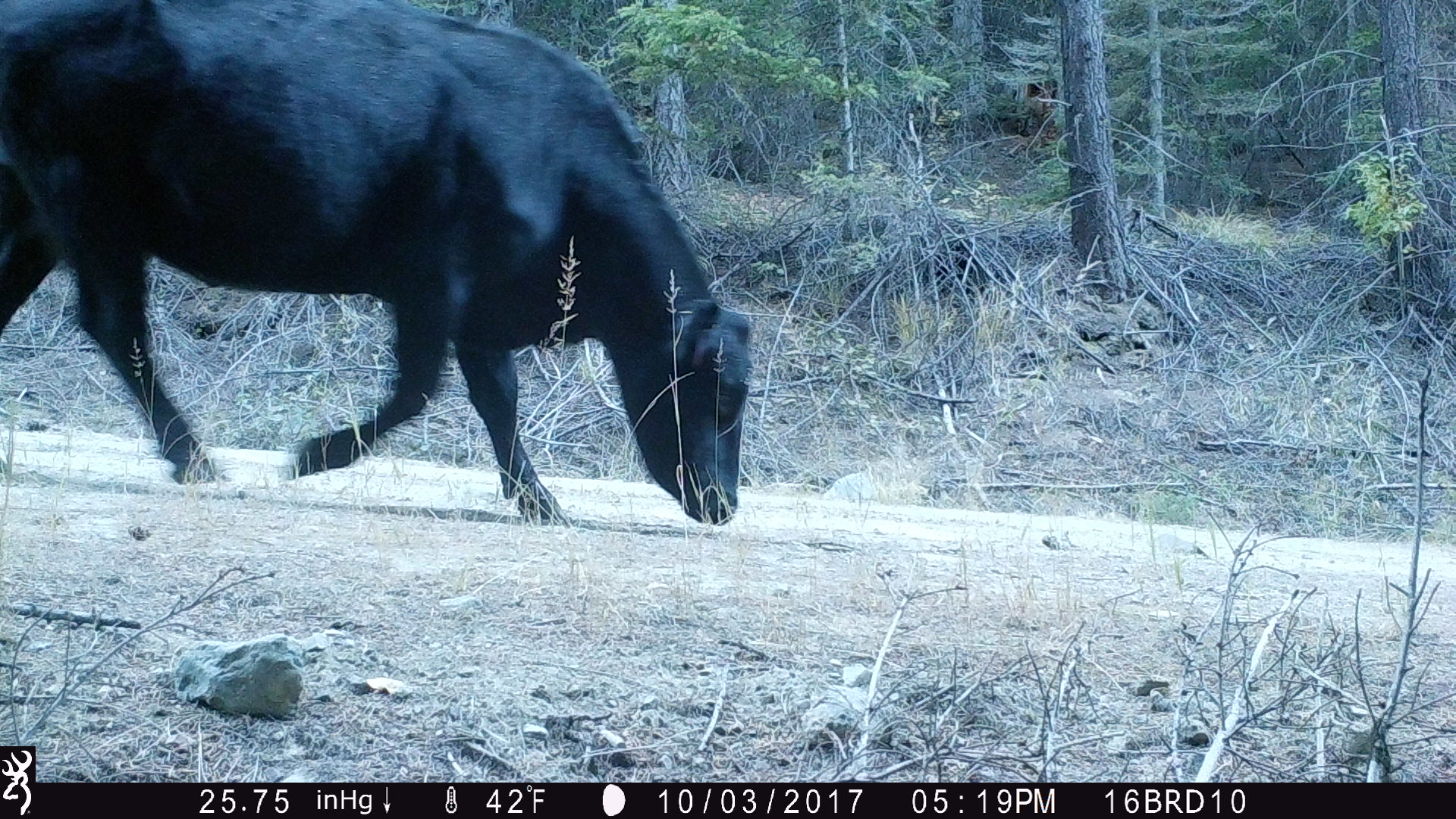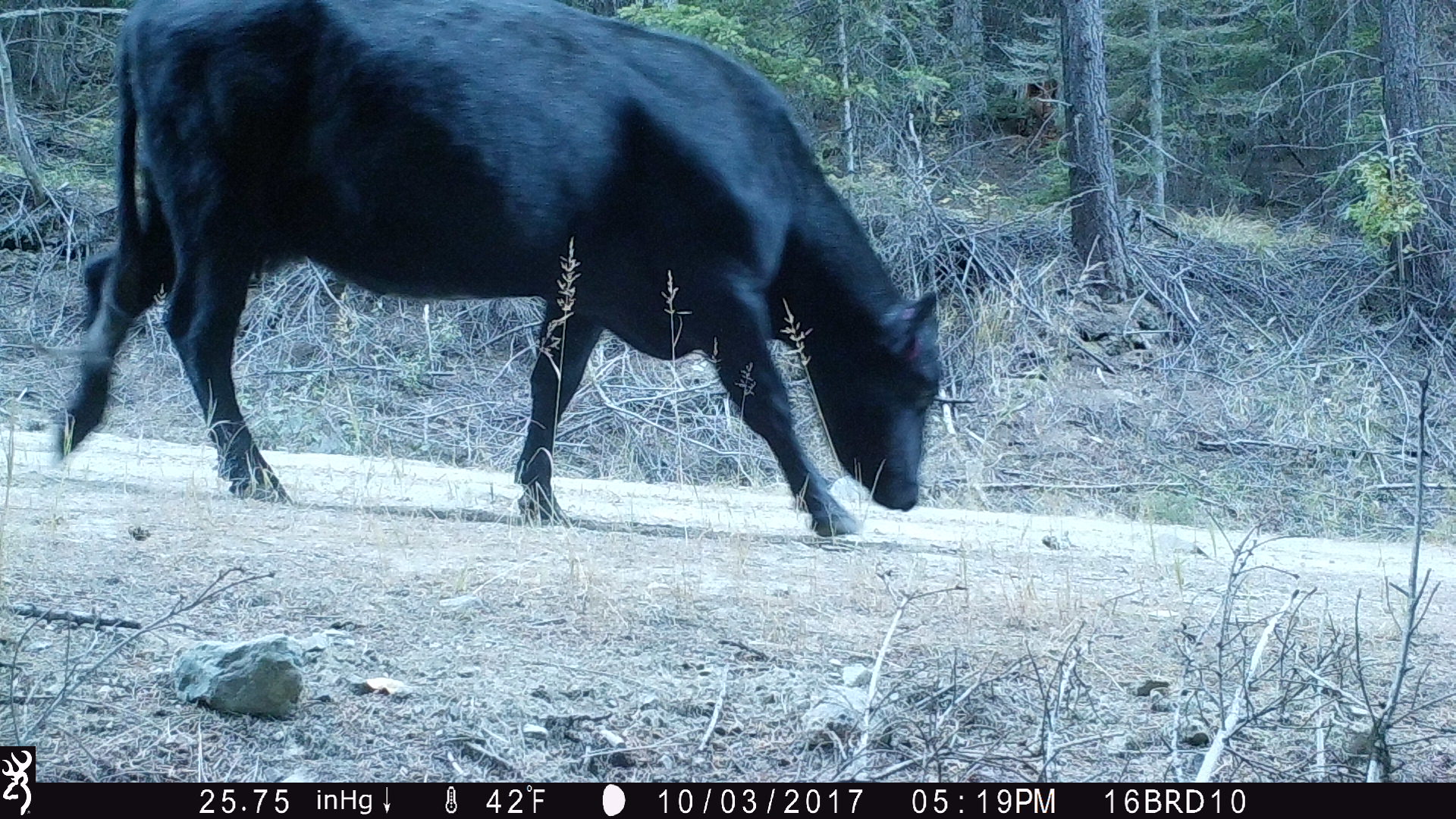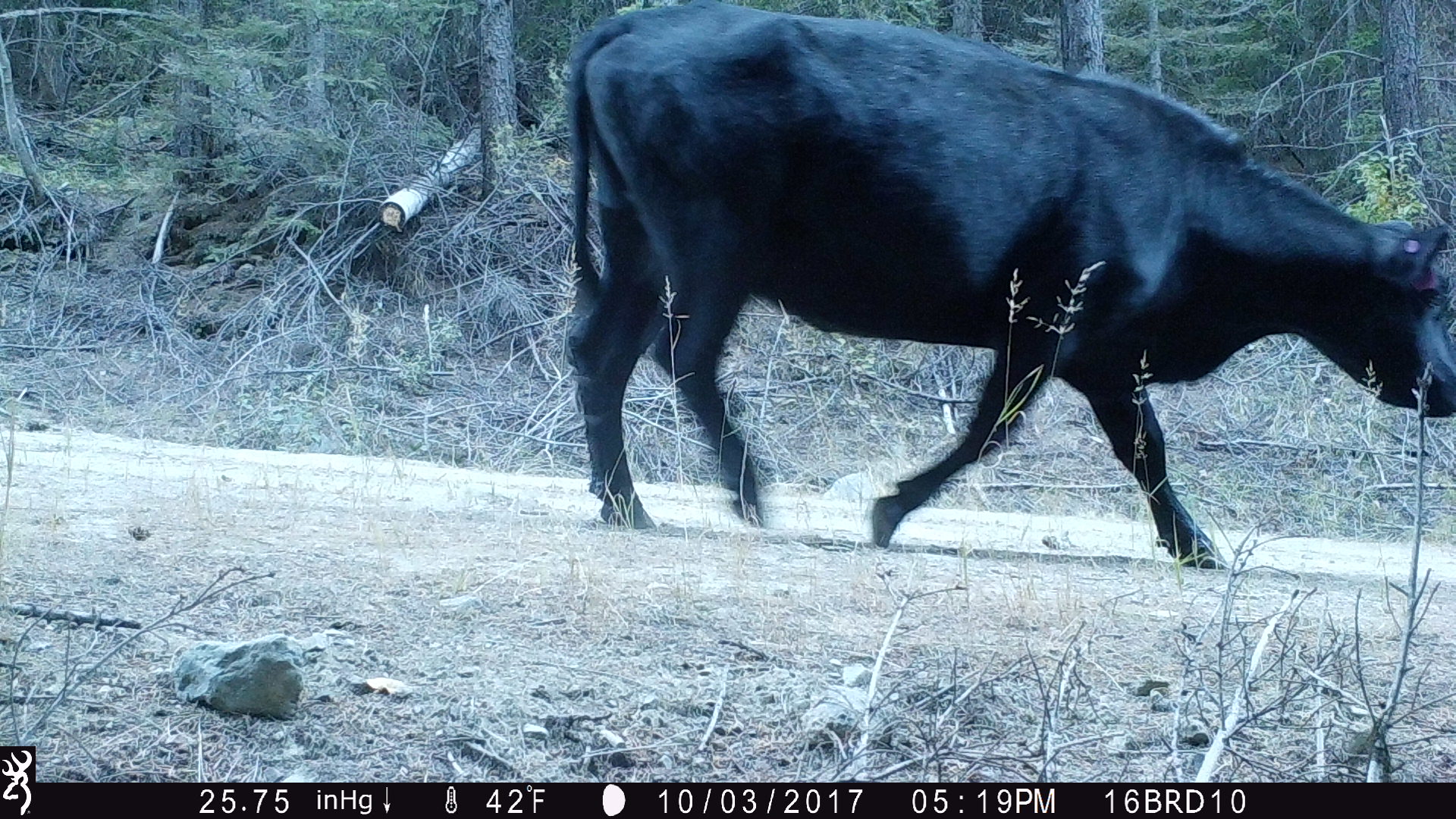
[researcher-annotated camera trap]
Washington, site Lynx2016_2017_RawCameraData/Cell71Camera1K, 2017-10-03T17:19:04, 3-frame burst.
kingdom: Animalia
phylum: Chordata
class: Mammalia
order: Artiodactyla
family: Bovidae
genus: Bos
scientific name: Bos taurus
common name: domestic cattle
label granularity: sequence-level